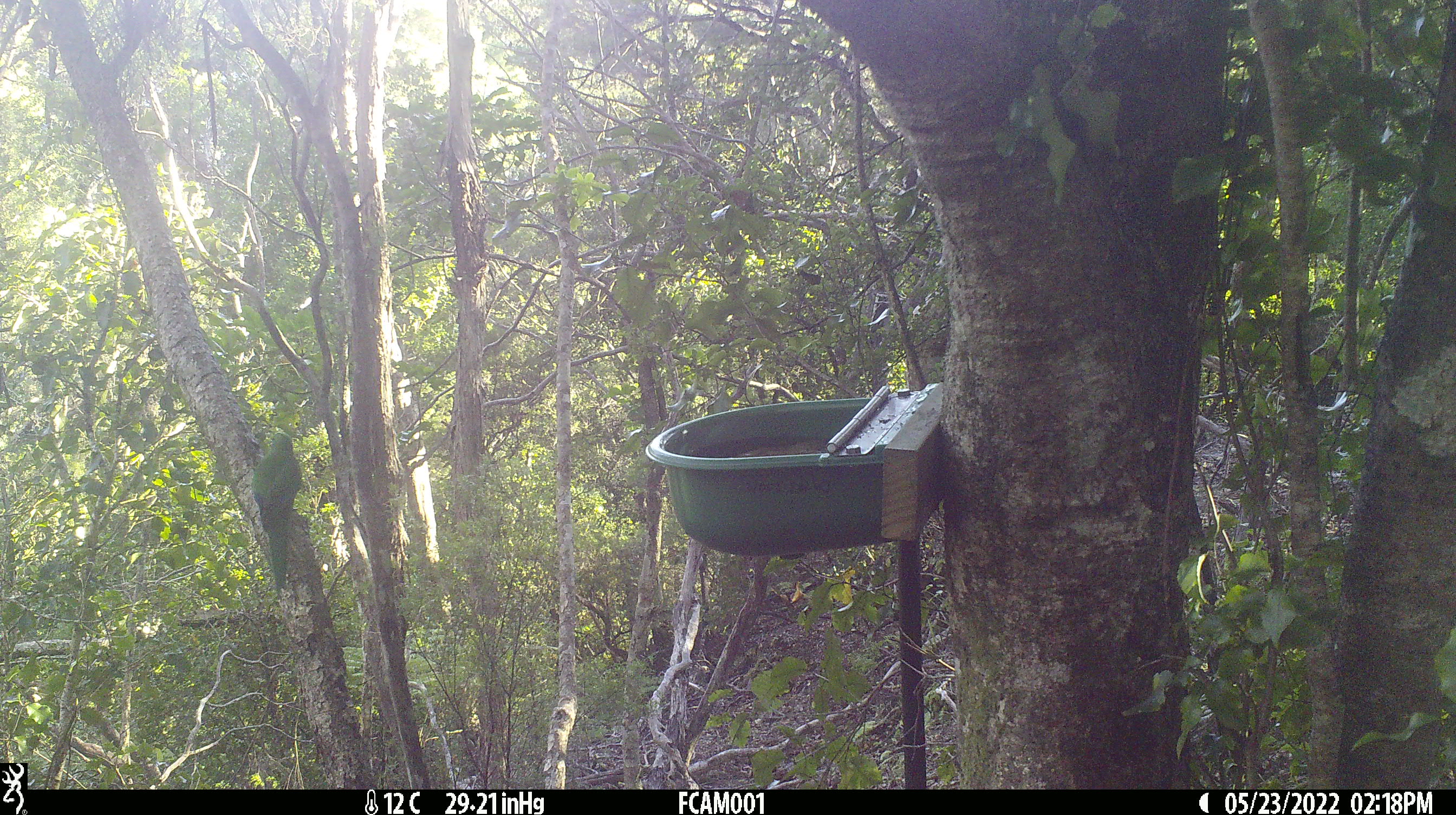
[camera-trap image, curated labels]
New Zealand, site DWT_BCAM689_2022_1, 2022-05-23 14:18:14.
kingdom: Animalia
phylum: Chordata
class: Aves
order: Psittaciformes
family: Psittaculidae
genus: Cyanoramphus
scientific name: Cyanoramphus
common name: parakeet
Parakeet (Cyanoramphus).